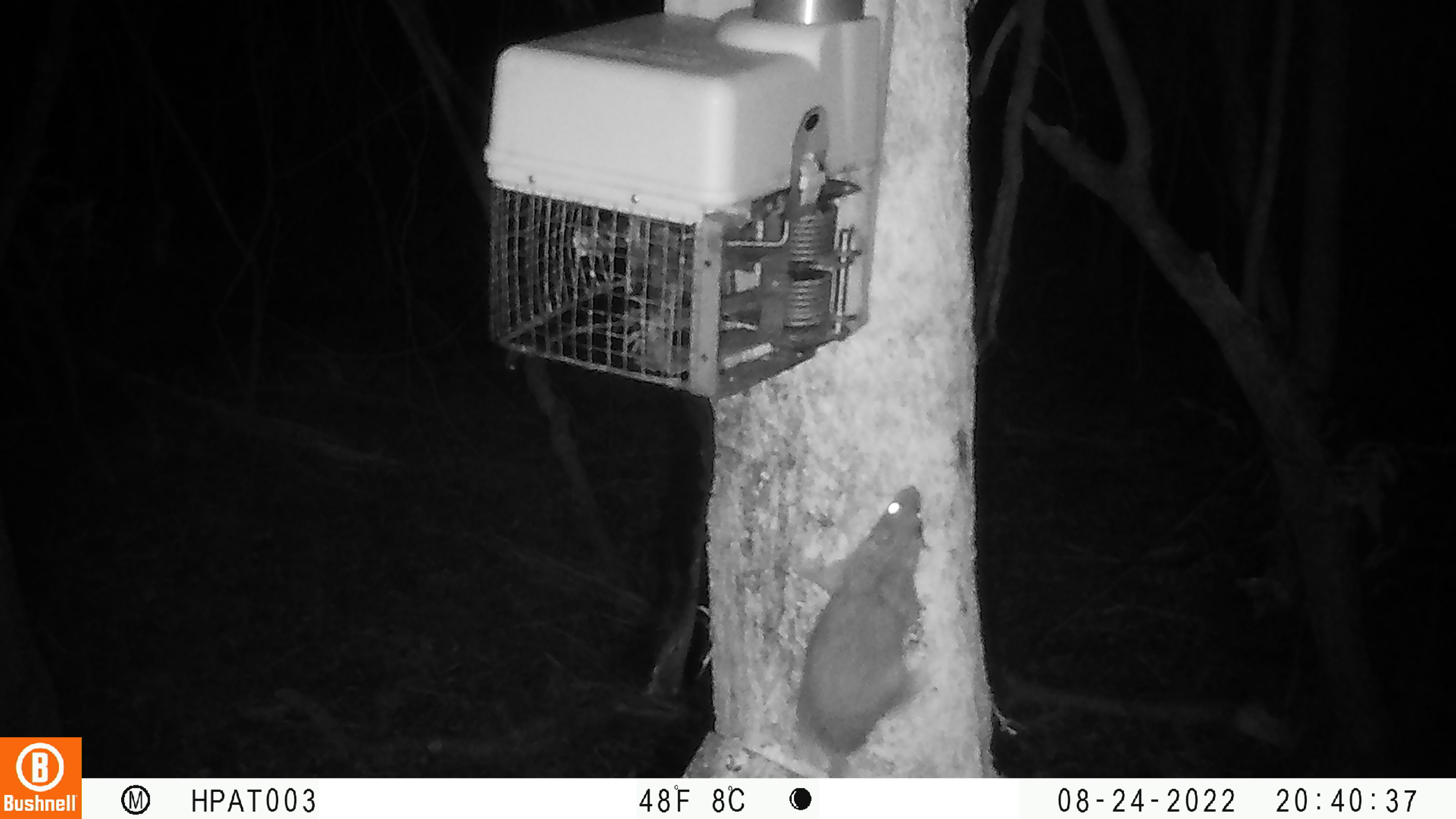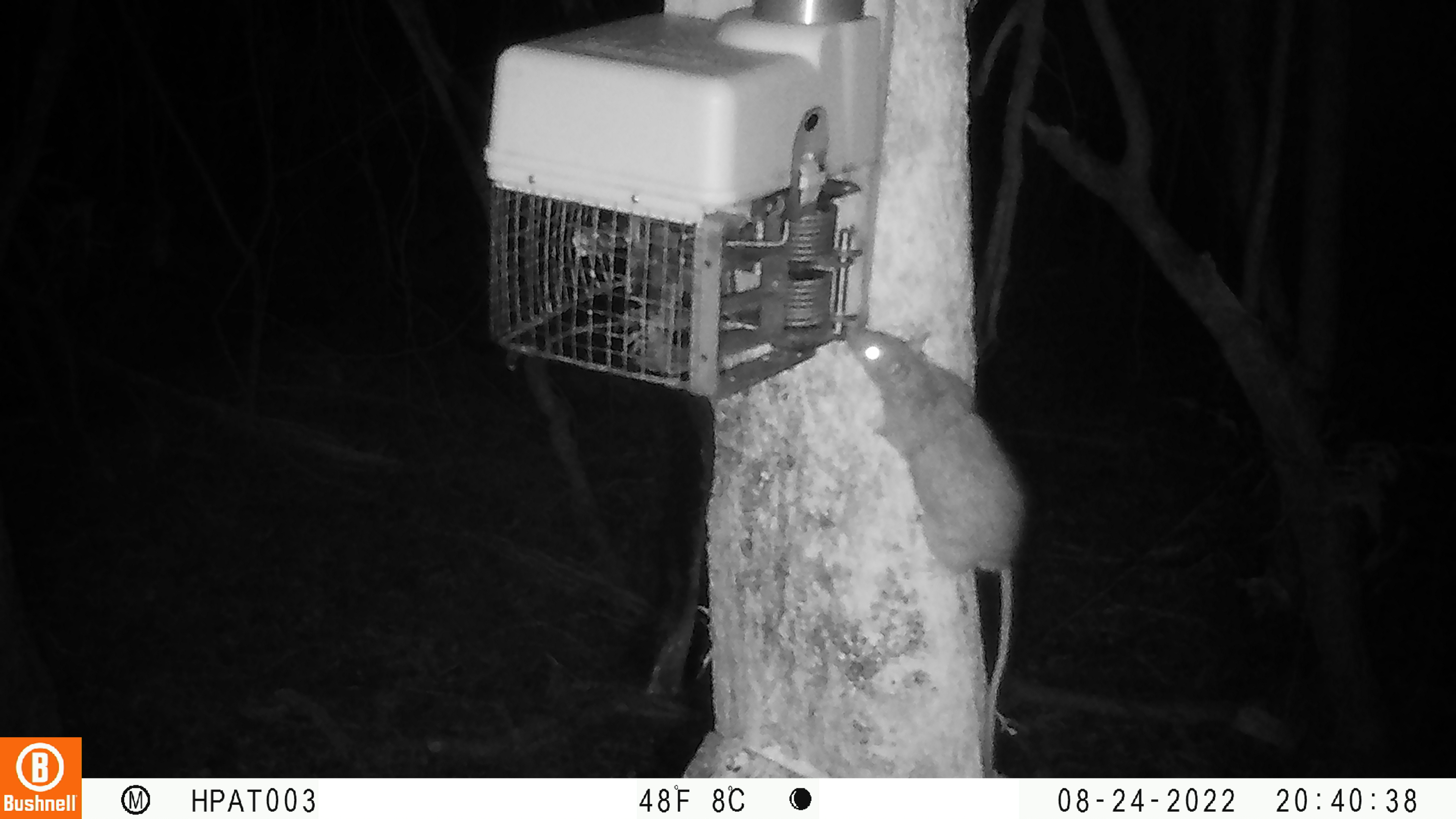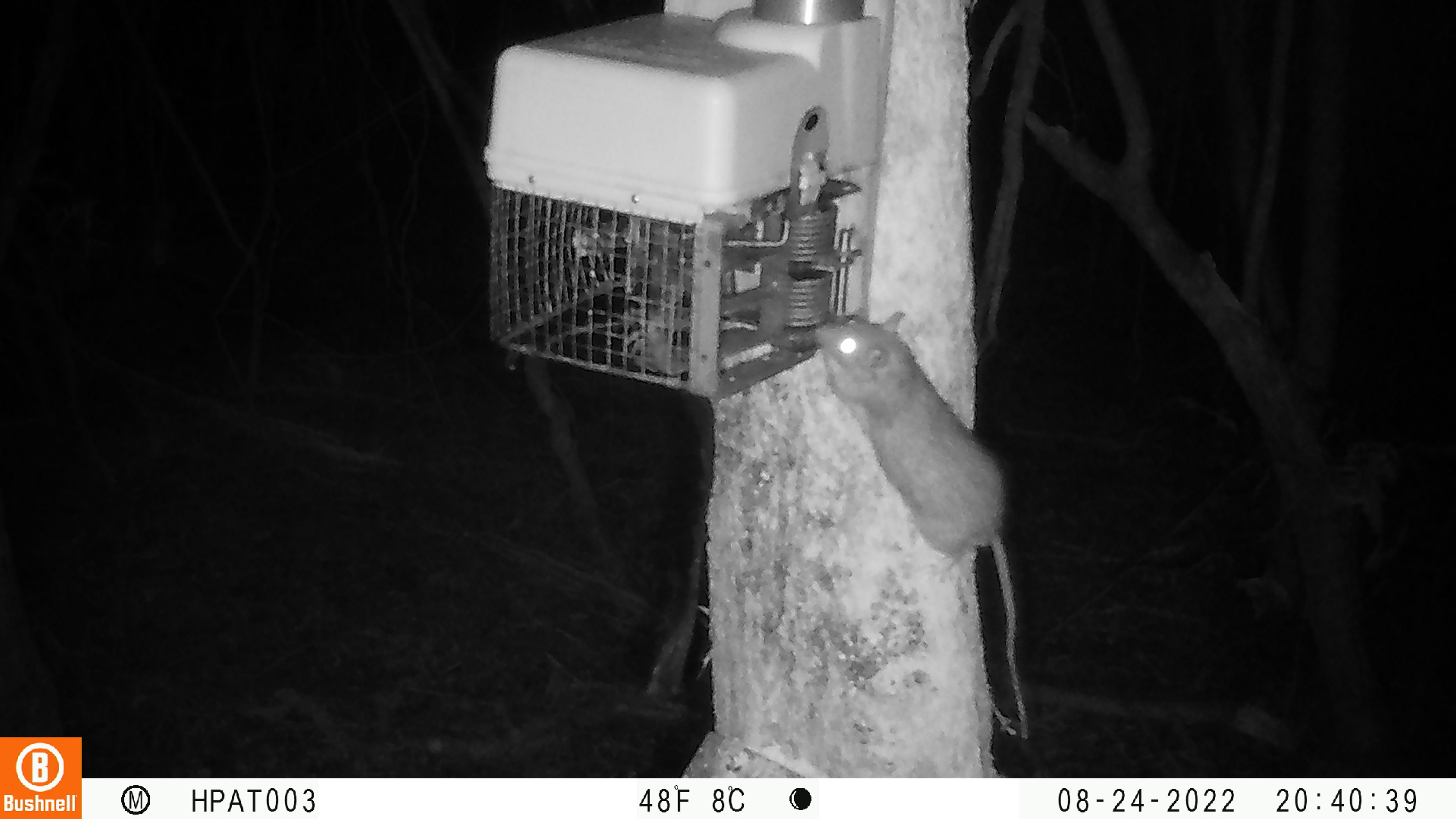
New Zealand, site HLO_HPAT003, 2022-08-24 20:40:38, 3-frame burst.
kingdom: Animalia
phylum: Chordata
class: Mammalia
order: Rodentia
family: Muridae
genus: Rattus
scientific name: Rattus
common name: rat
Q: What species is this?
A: Rat (Rattus).